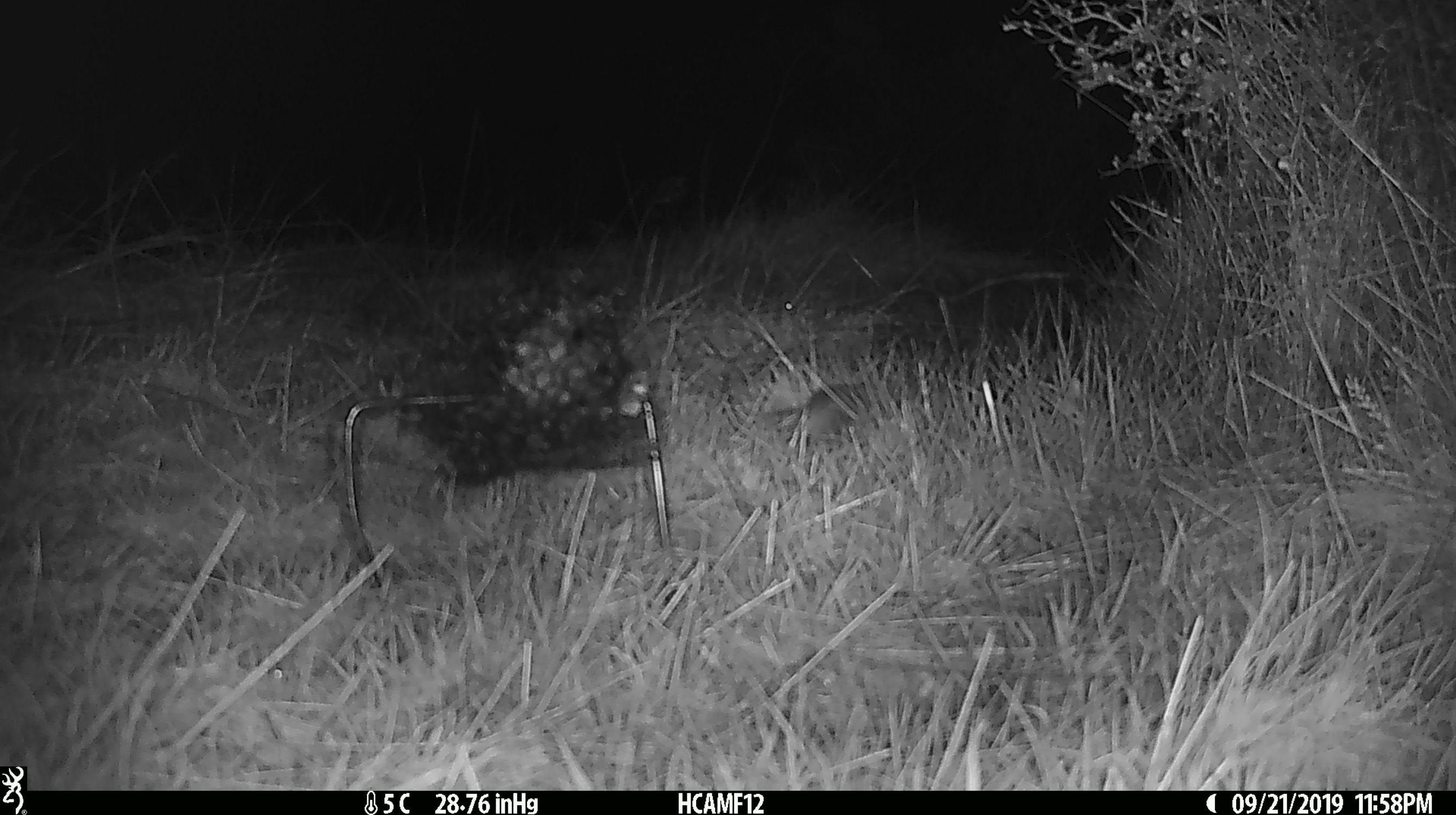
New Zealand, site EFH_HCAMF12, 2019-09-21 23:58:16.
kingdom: Animalia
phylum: Chordata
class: Mammalia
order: Rodentia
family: Muridae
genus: Mus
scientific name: Mus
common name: mouse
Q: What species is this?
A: Mouse (Mus).